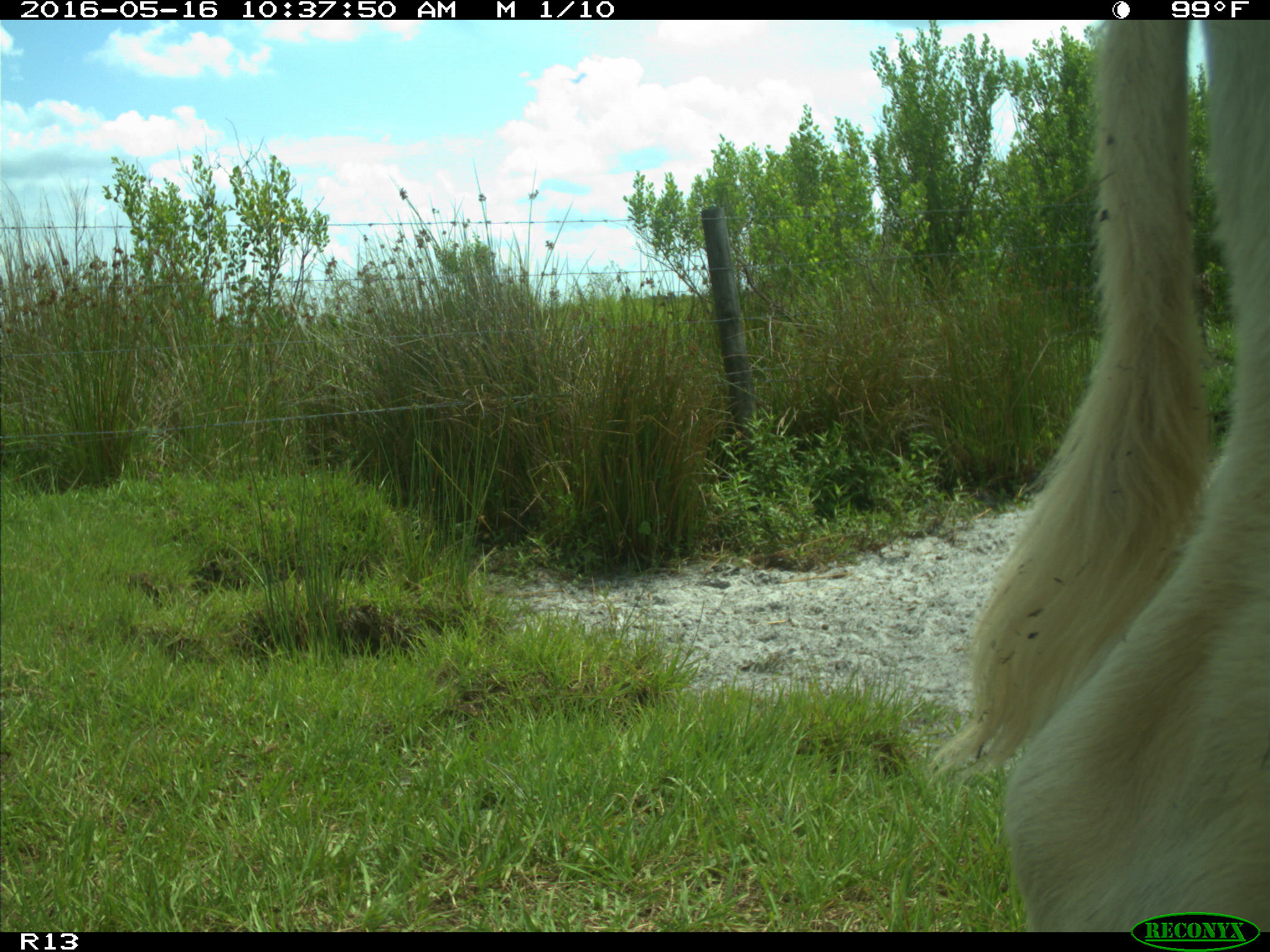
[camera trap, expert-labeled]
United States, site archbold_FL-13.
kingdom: Animalia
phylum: Chordata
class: Mammalia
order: Artiodactyla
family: Bovidae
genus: Bos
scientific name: Bos taurus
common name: domestic cow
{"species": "Bos taurus (domestic cow)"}